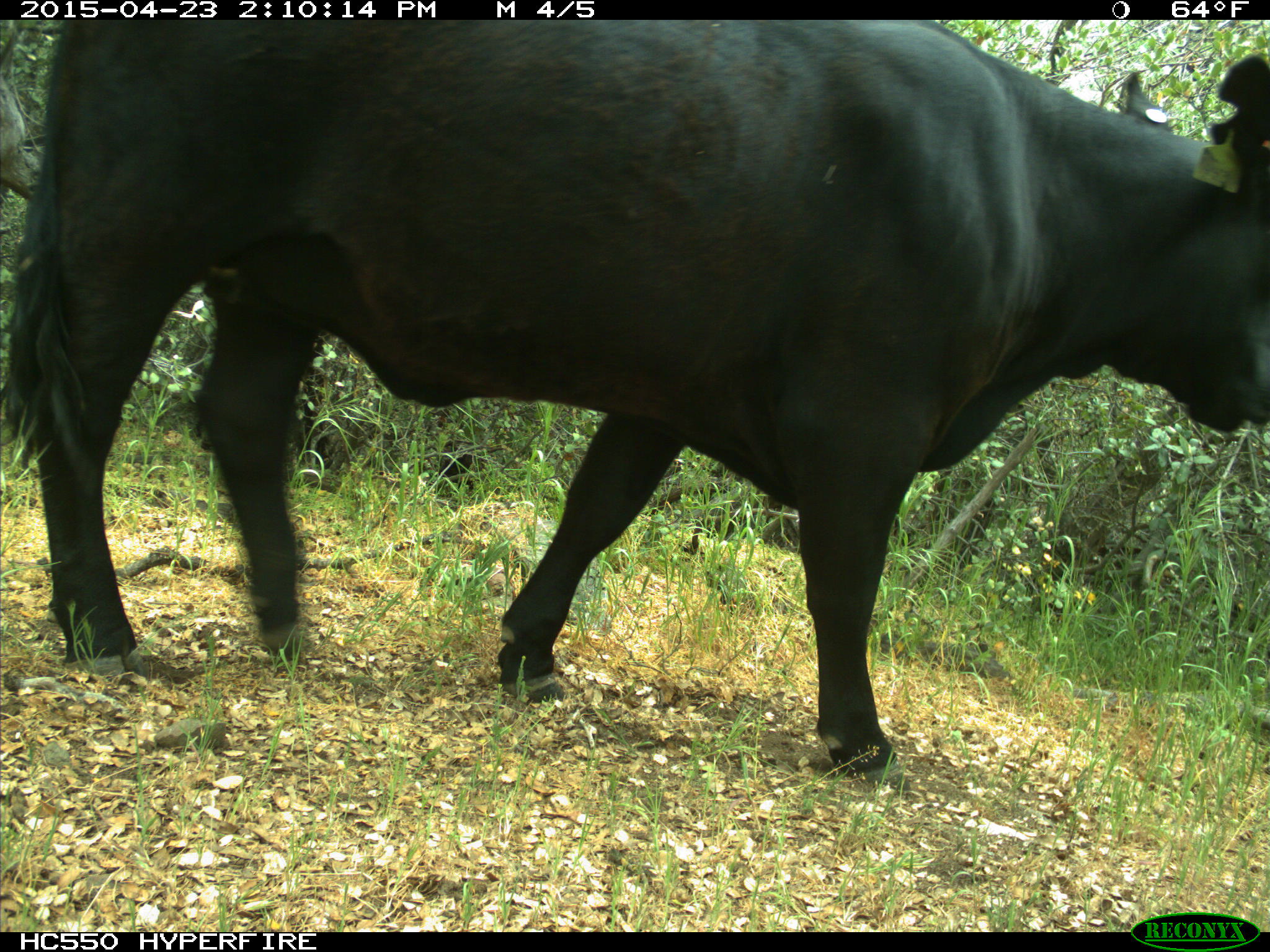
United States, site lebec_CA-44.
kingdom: Animalia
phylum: Chordata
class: Mammalia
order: Artiodactyla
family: Bovidae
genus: Bos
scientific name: Bos taurus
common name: domestic cow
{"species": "Bos taurus (domestic cow)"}